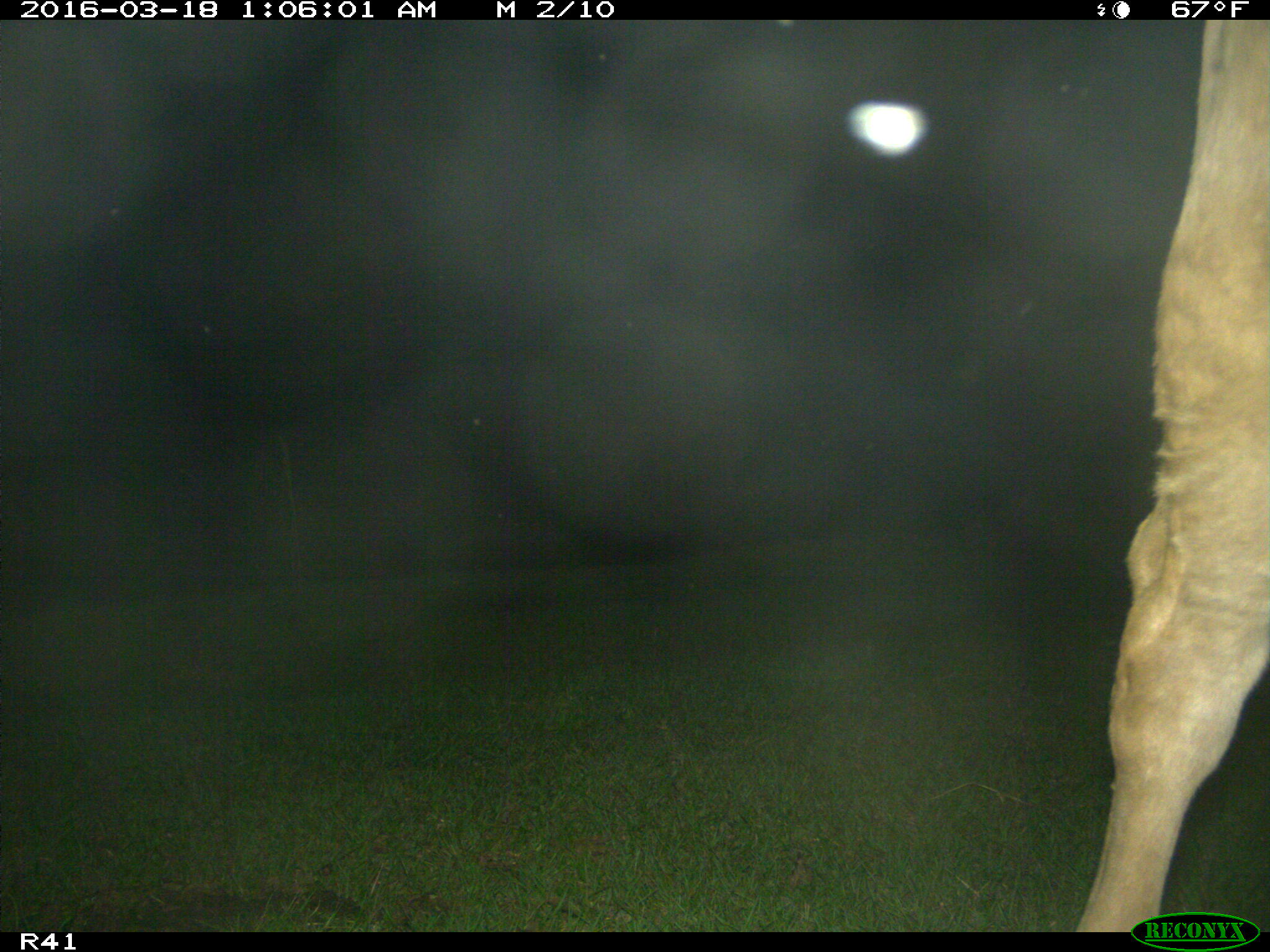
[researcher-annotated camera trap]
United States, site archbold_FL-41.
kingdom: Animalia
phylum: Chordata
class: Mammalia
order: Artiodactyla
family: Bovidae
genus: Bos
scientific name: Bos taurus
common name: domestic cow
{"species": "Bos taurus (domestic cow)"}